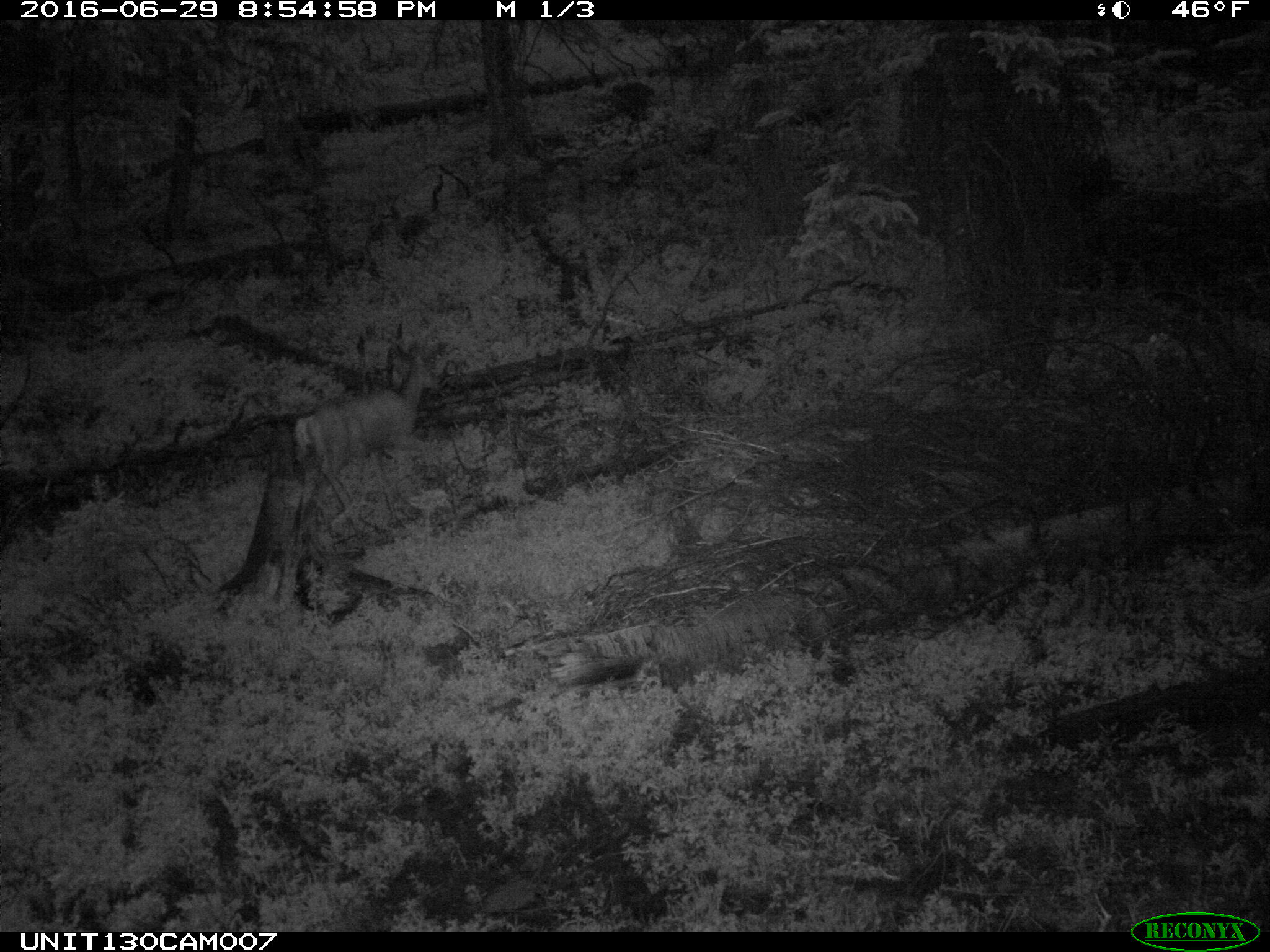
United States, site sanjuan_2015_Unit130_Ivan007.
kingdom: Animalia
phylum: Chordata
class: Mammalia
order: Artiodactyla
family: Cervidae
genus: Odocoileus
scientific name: Odocoileus hemionus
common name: mule deer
Odocoileus hemionus (mule deer).